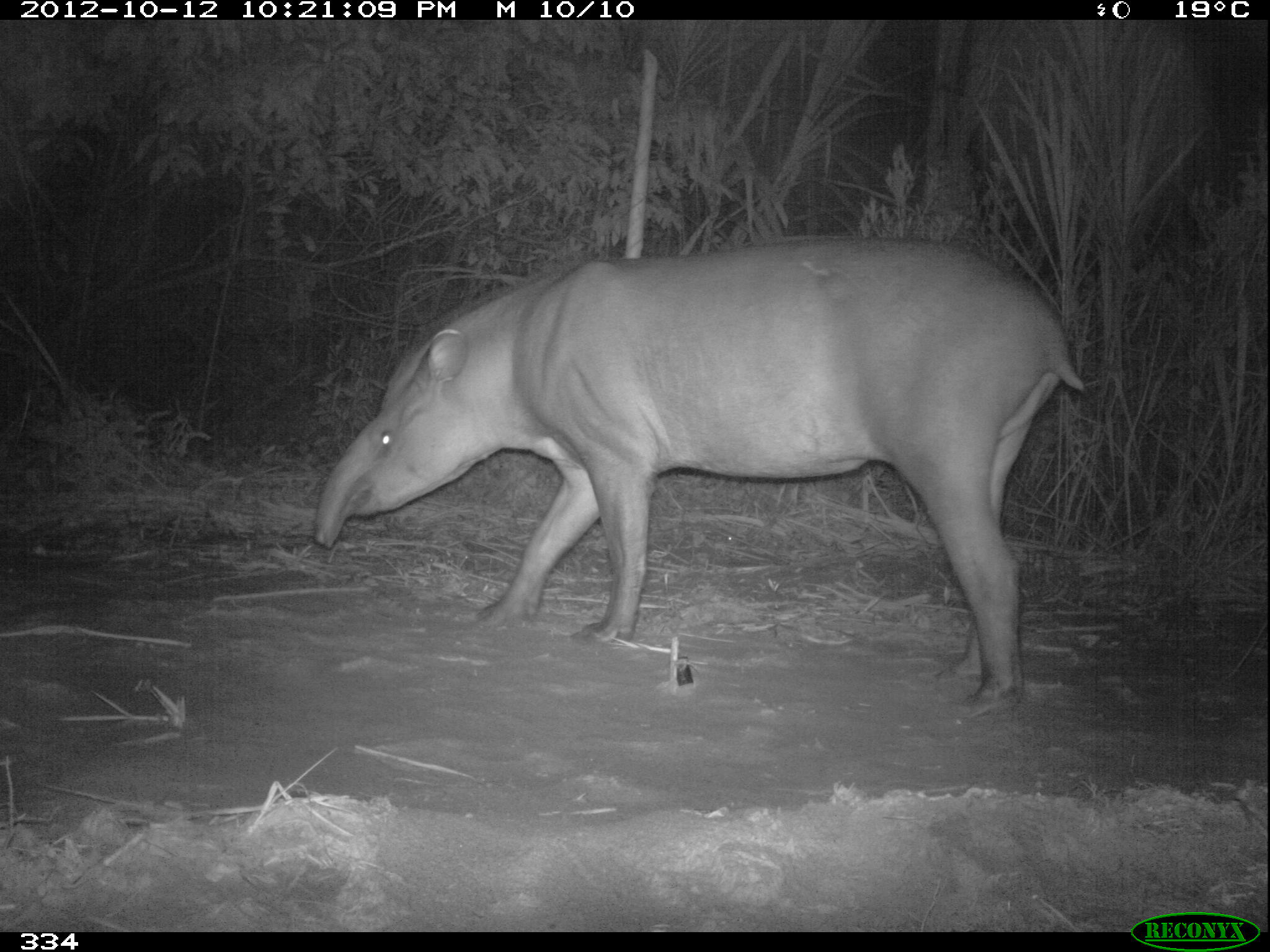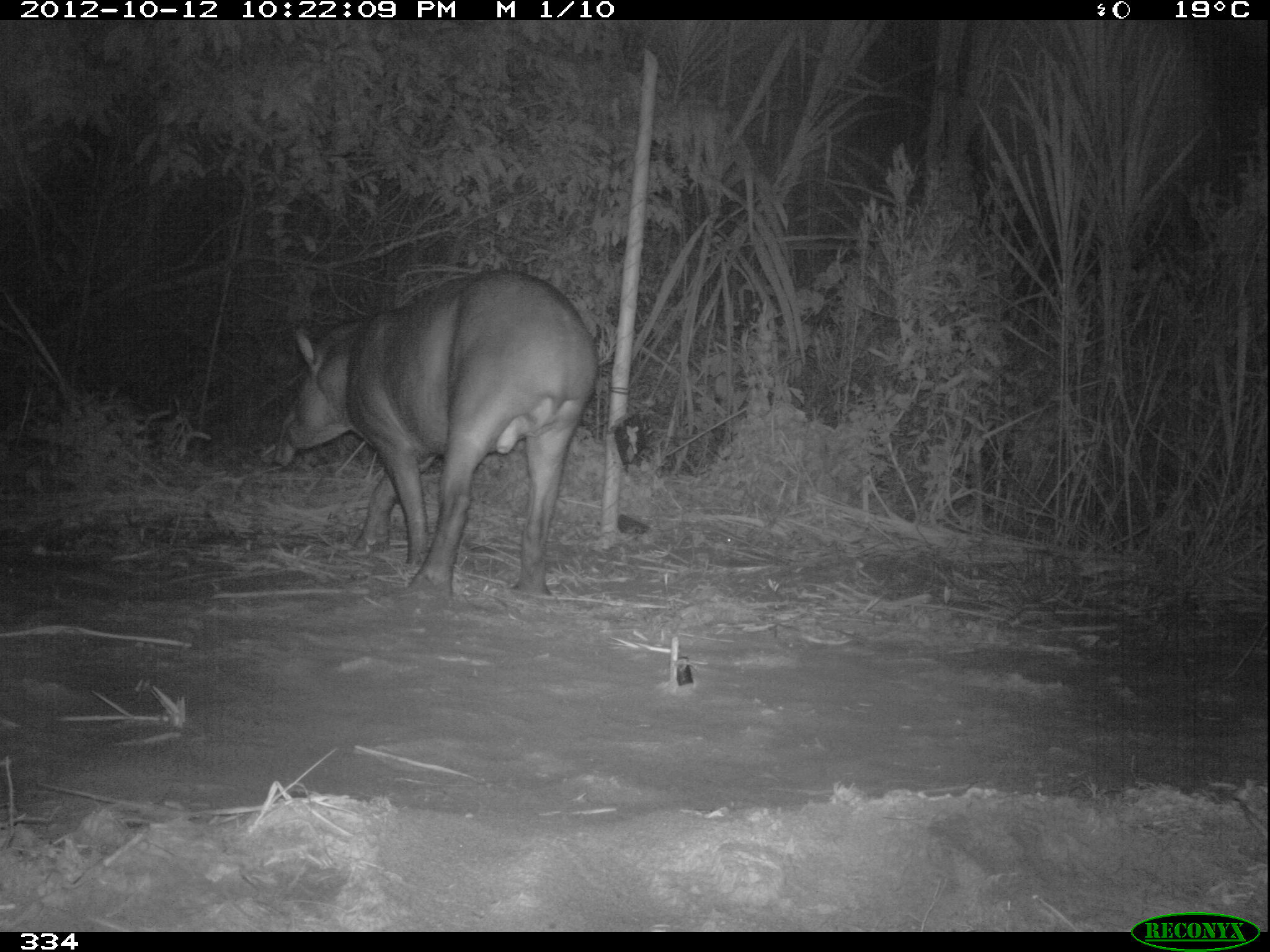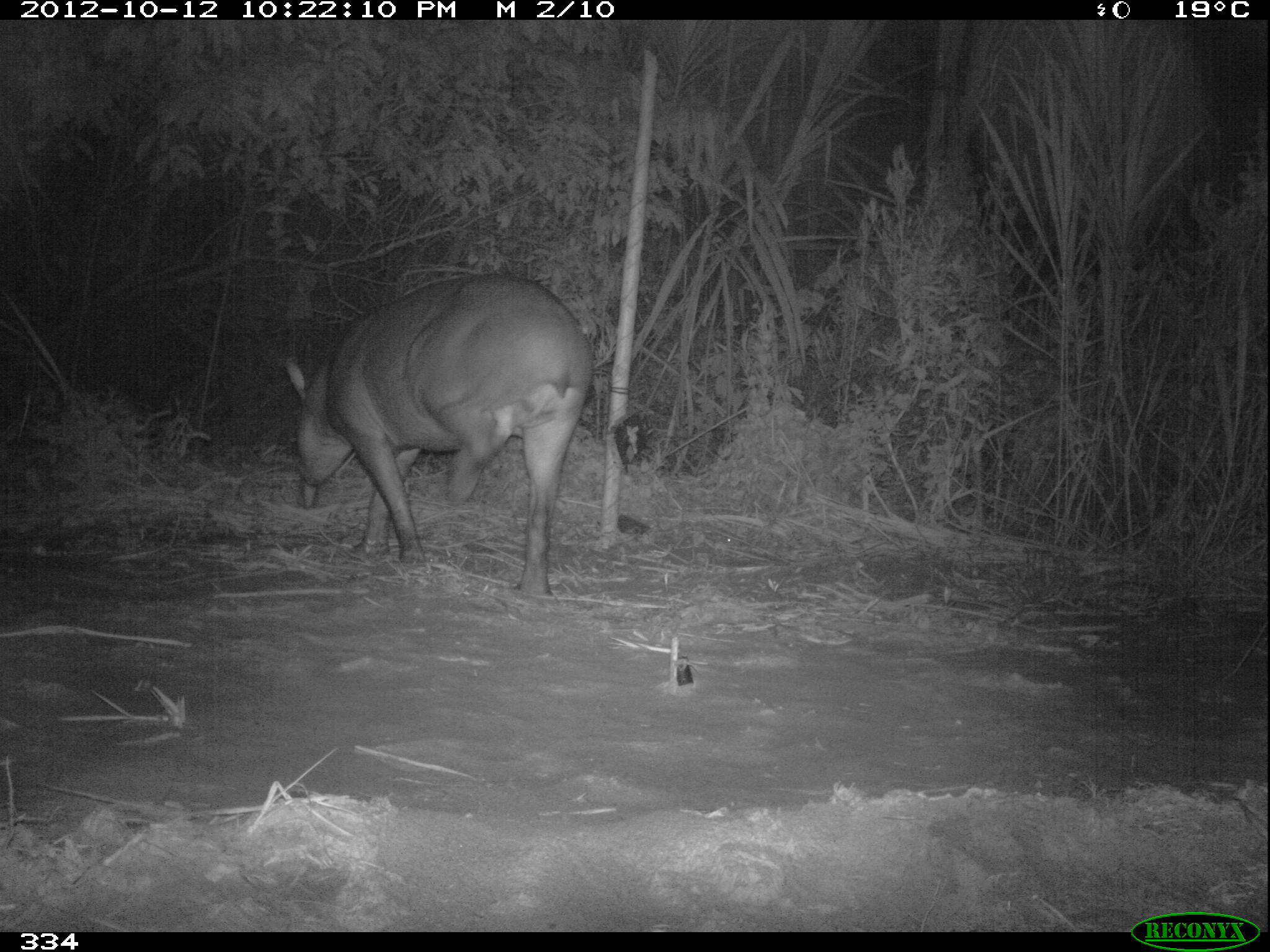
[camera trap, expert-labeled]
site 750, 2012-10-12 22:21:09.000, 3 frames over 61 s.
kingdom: Animalia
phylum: Chordata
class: Mammalia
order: Perissodactyla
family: Tapiridae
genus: Tapirus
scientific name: Tapirus terrestris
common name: south american tapir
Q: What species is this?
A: Tapirus terrestris (south american tapir).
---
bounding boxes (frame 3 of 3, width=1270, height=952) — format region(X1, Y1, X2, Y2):
tapirus terrestris: region(284, 271, 594, 595)